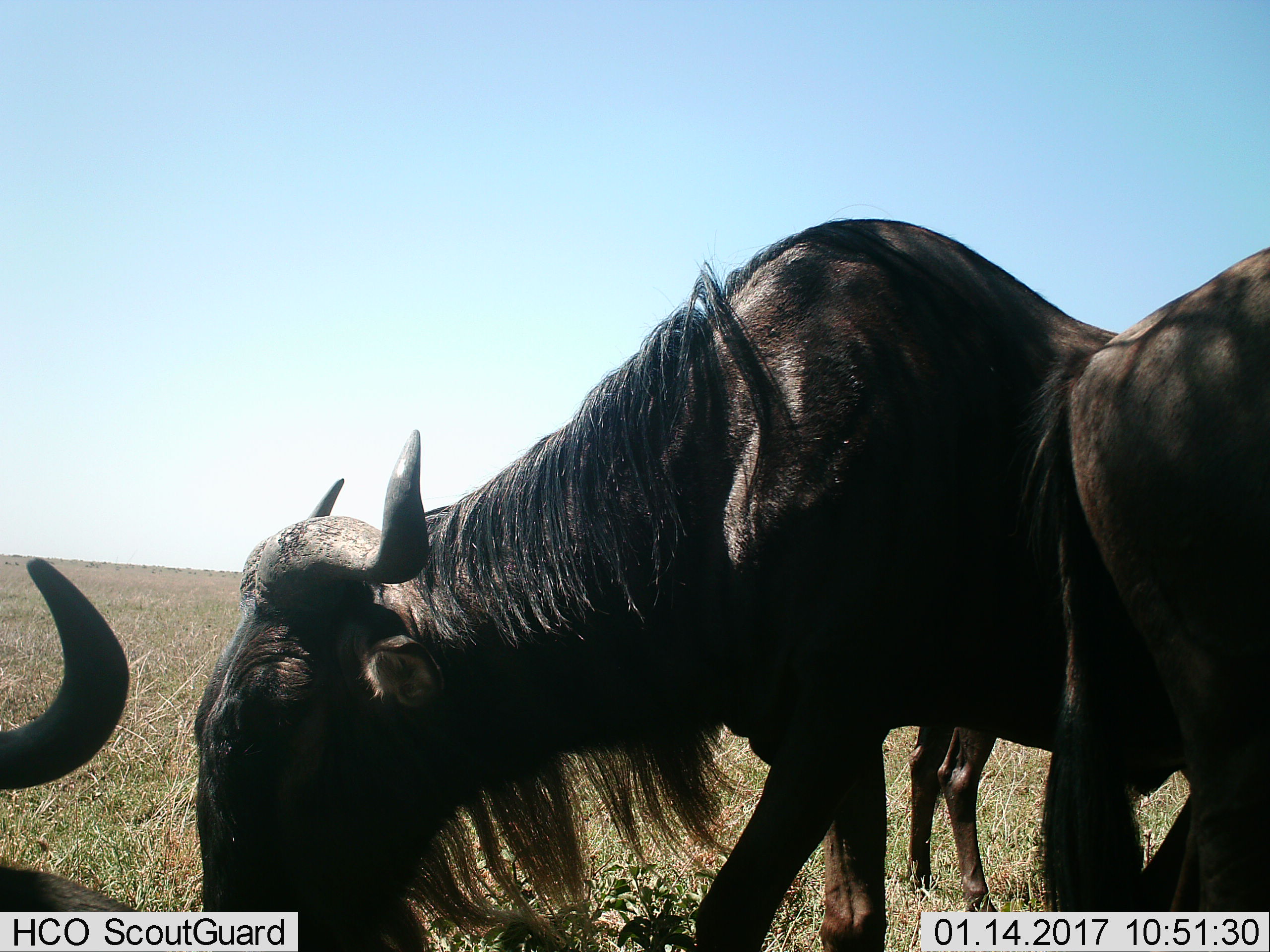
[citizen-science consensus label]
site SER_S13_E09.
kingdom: Animalia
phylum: Chordata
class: Mammalia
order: Artiodactyla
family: Bovidae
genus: Connochaetes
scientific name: Connochaetes taurinus taurinus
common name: blue wildebeest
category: wildebeestblue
Wildebeestblue (blue wildebeest) (Connochaetes taurinus taurinus), count 4. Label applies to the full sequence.